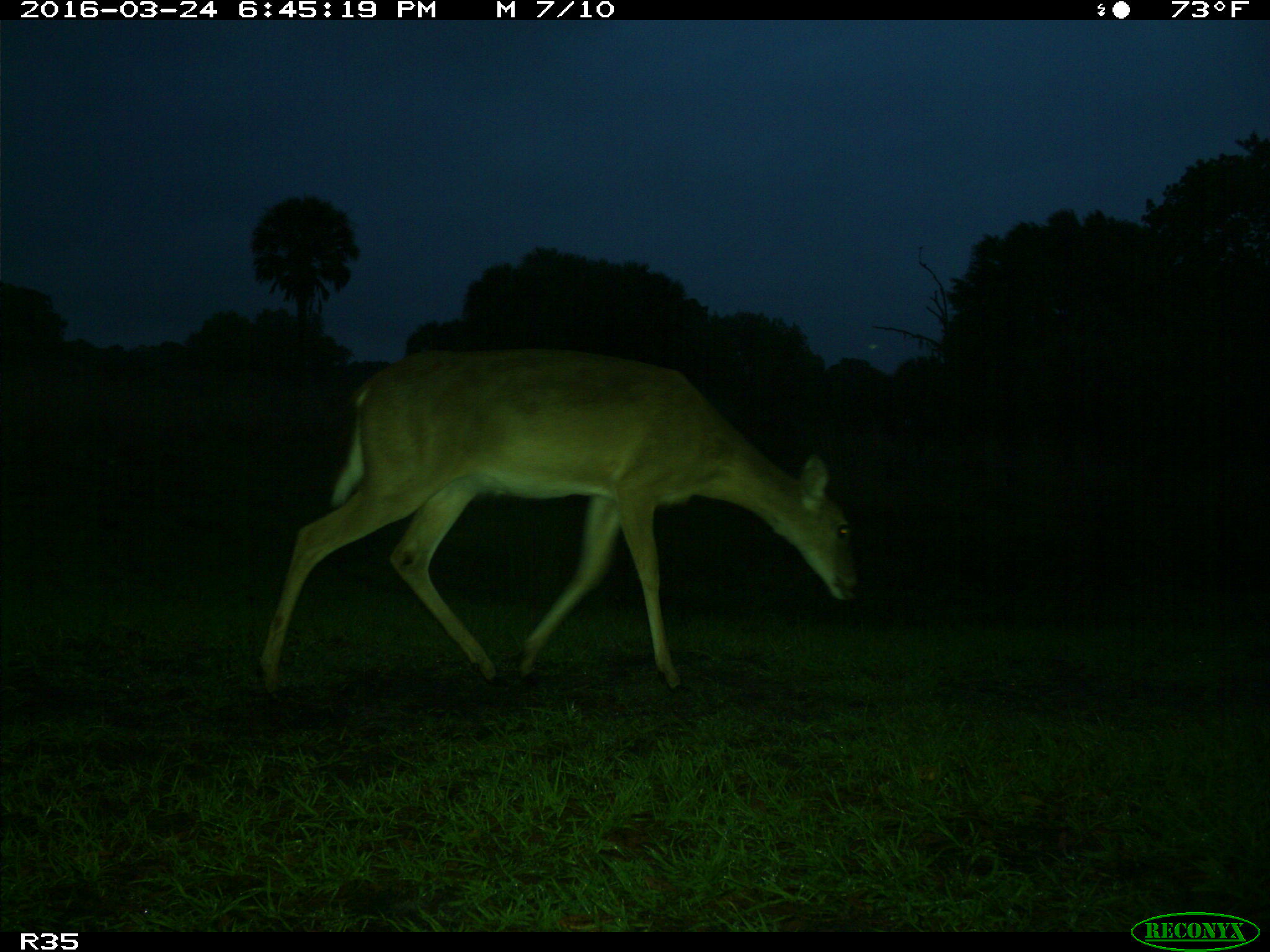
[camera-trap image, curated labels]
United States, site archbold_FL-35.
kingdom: Animalia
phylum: Chordata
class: Mammalia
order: Artiodactyla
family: Cervidae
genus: Odocoileus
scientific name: Odocoileus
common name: deer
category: unidentified deer